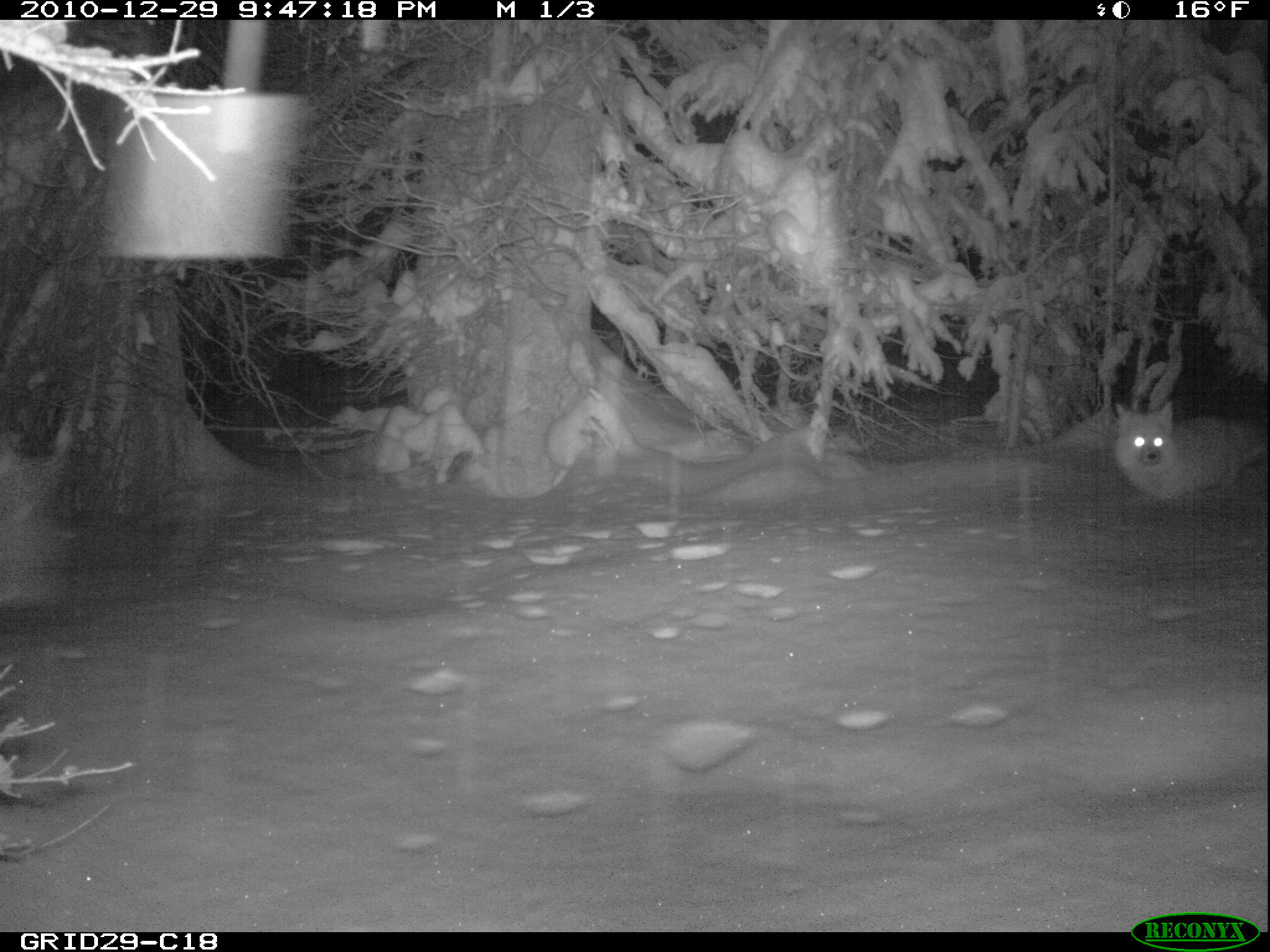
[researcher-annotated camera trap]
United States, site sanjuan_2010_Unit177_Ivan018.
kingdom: Animalia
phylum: Chordata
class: Mammalia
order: Carnivora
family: Canidae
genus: Canis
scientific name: Canis latrans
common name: coyote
Canis latrans (coyote).